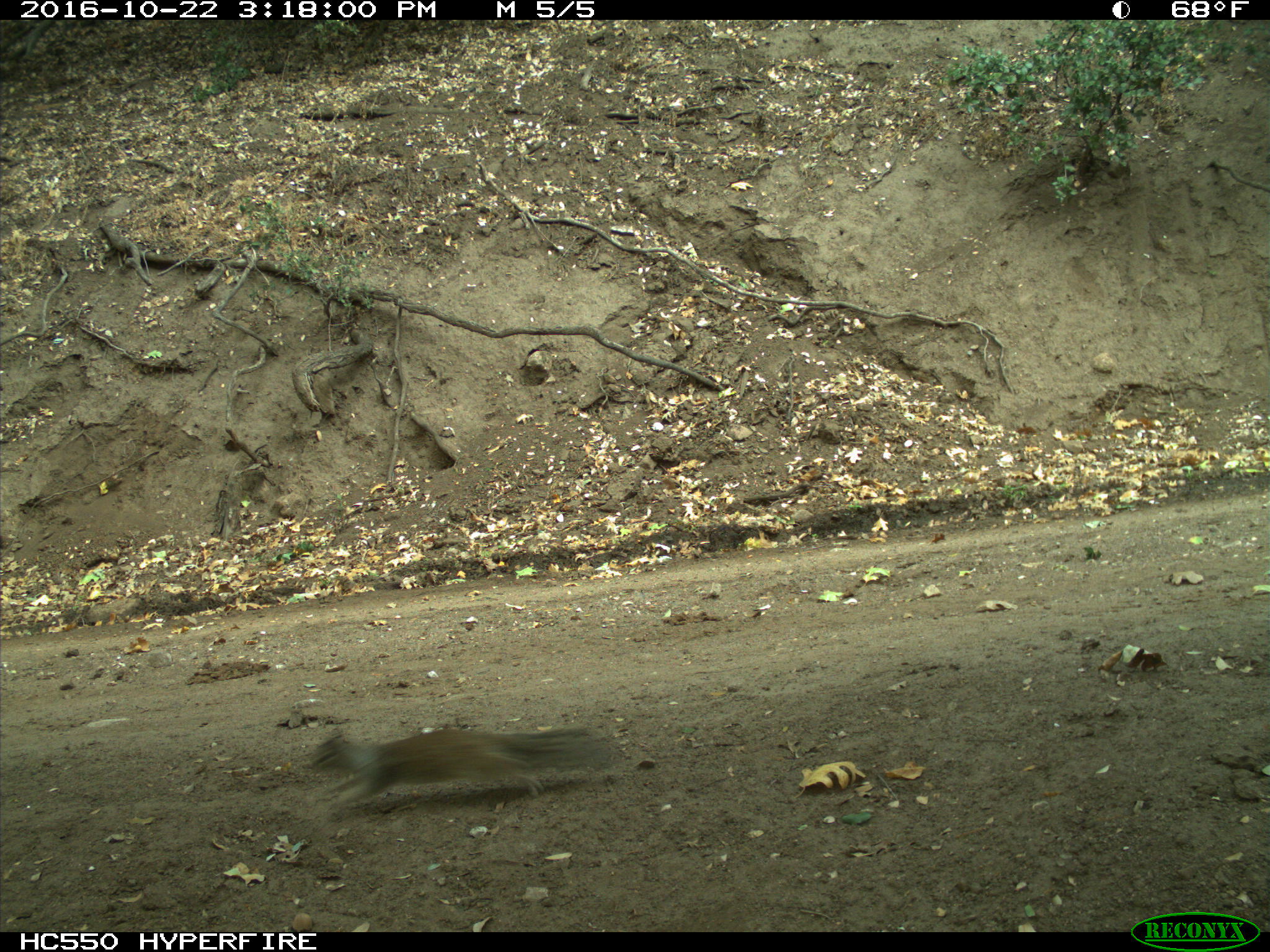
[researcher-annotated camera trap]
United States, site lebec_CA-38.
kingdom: Animalia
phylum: Chordata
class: Mammalia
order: Rodentia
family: Sciuridae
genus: Otospermophilus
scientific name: Otospermophilus beecheyi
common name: california ground squirrel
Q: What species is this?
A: Otospermophilus beecheyi (california ground squirrel).